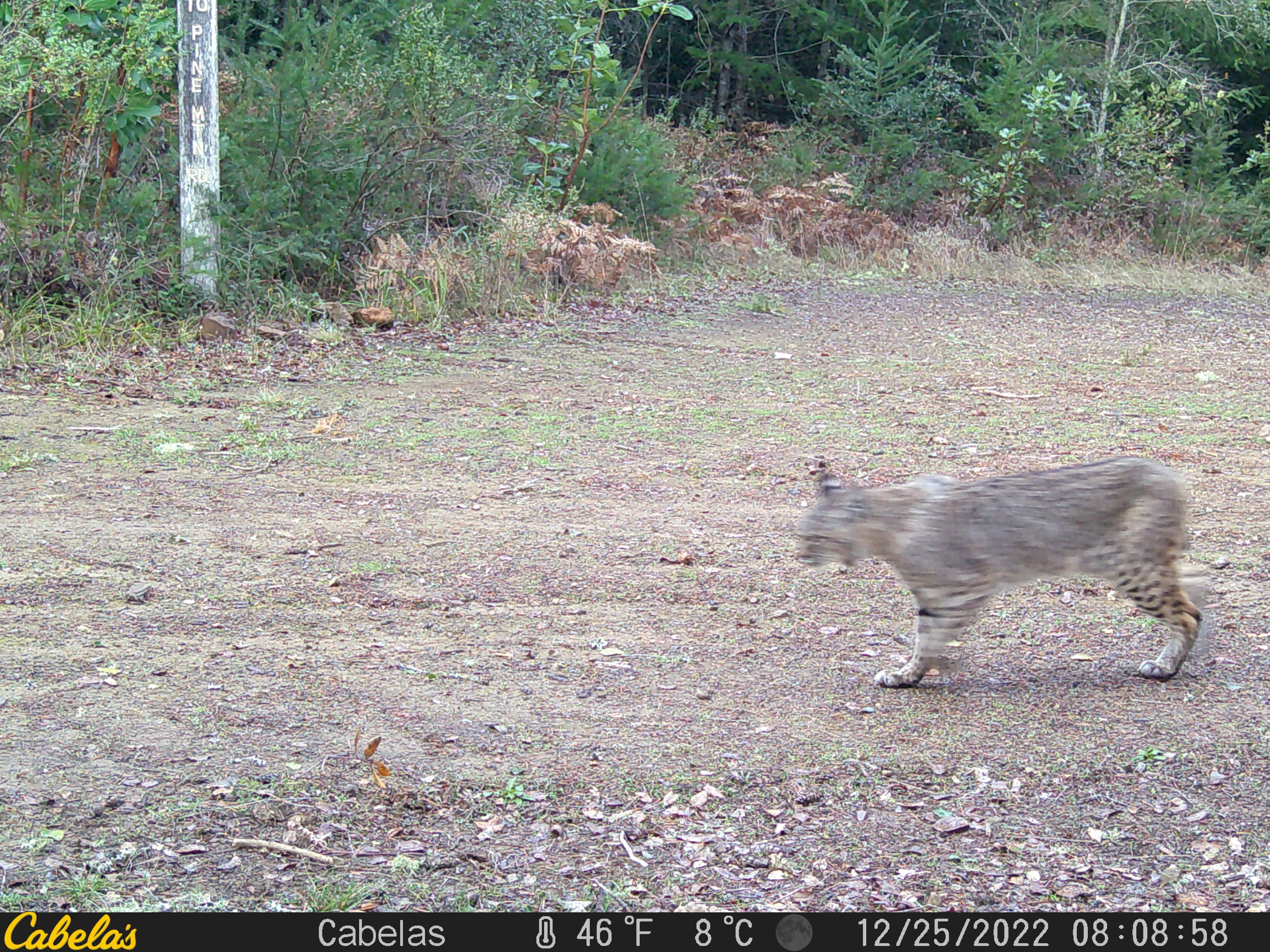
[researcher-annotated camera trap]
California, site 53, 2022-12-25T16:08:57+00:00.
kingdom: Animalia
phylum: Chordata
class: Mammalia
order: Carnivora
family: Felidae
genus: Lynx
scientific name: Lynx rufus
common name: bobcat